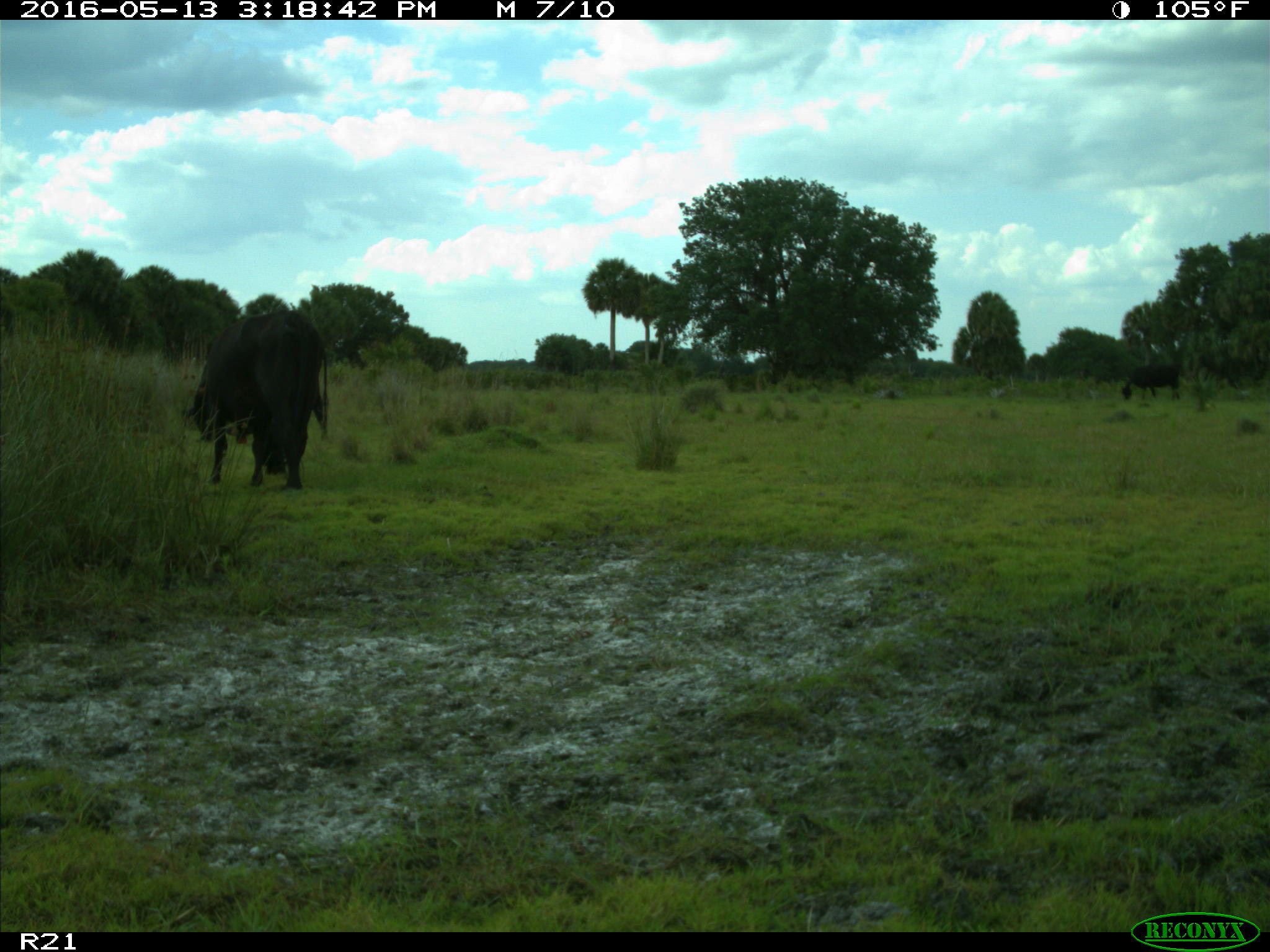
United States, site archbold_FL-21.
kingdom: Animalia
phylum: Chordata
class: Mammalia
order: Artiodactyla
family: Bovidae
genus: Bos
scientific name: Bos taurus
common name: domestic cow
Bos taurus (domestic cow).